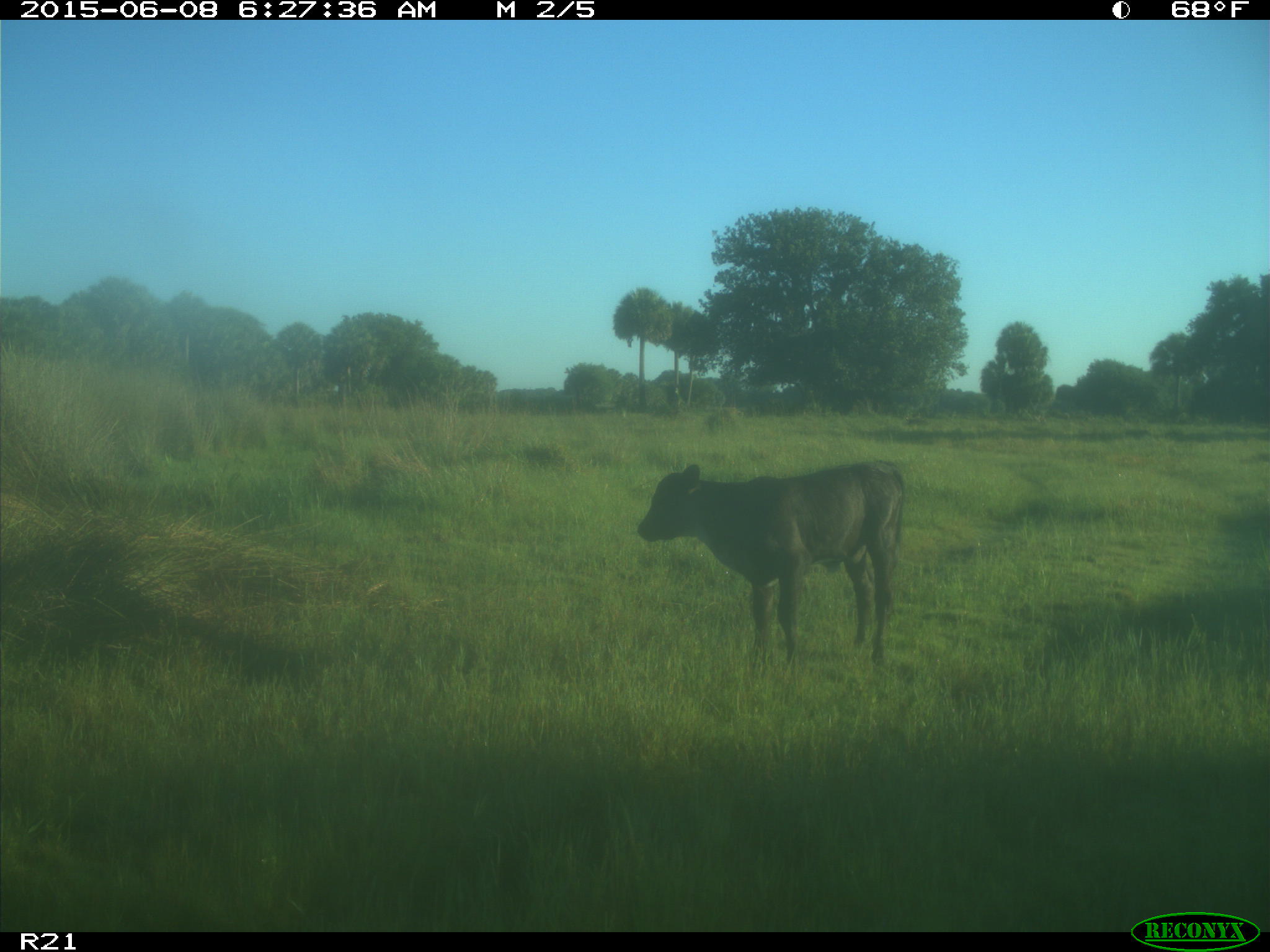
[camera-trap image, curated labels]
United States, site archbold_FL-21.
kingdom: Animalia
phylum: Chordata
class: Mammalia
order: Artiodactyla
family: Bovidae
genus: Bos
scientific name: Bos taurus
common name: domestic cow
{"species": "Bos taurus (domestic cow)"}